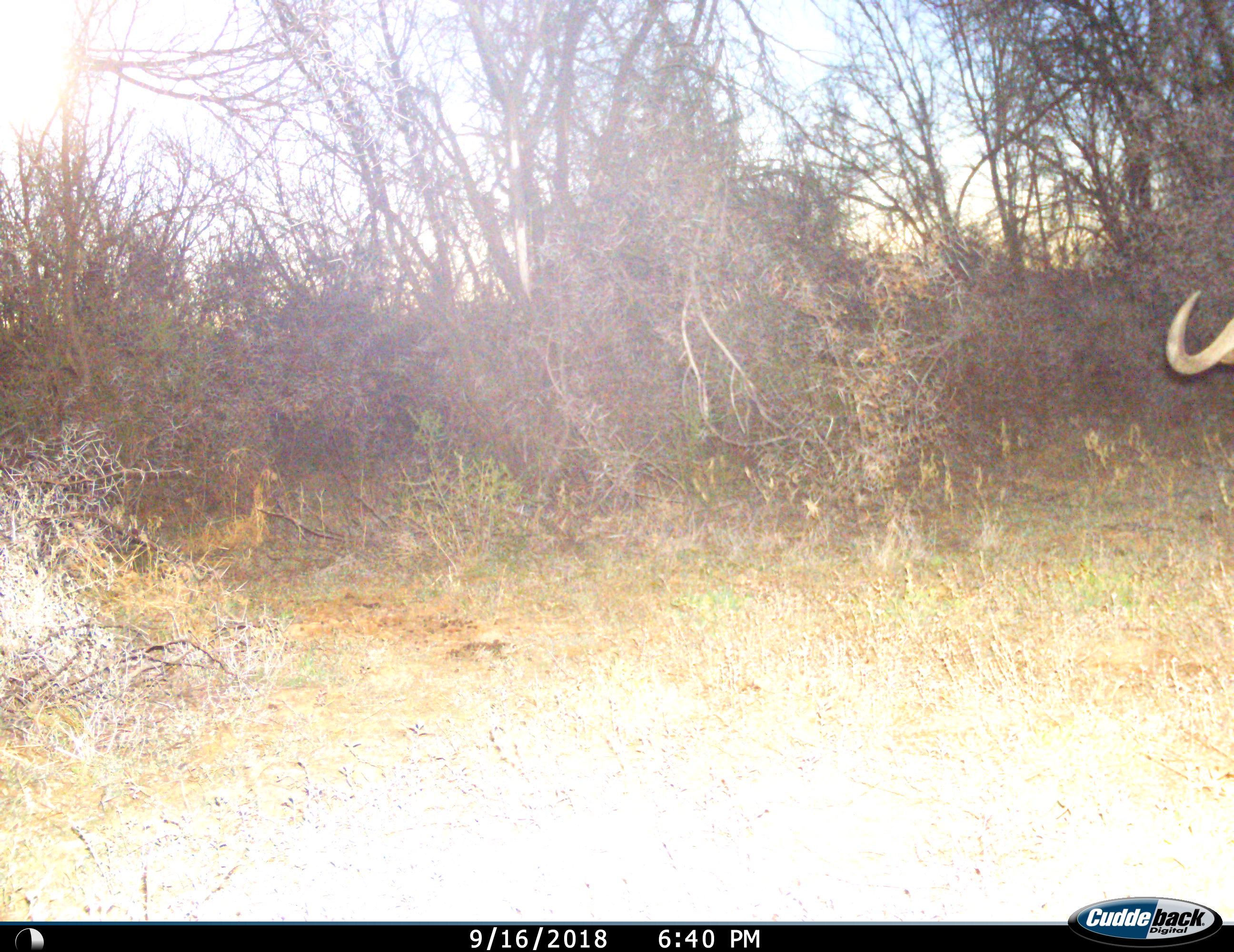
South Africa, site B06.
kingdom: Animalia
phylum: Chordata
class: Mammalia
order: Artiodactyla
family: Bovidae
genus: Connochaetes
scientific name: Connochaetes gnou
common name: black wildebeest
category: wildebeestblack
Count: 1.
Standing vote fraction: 75%.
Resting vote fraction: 0%.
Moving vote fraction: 25%.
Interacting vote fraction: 0%.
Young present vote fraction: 0%.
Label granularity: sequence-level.